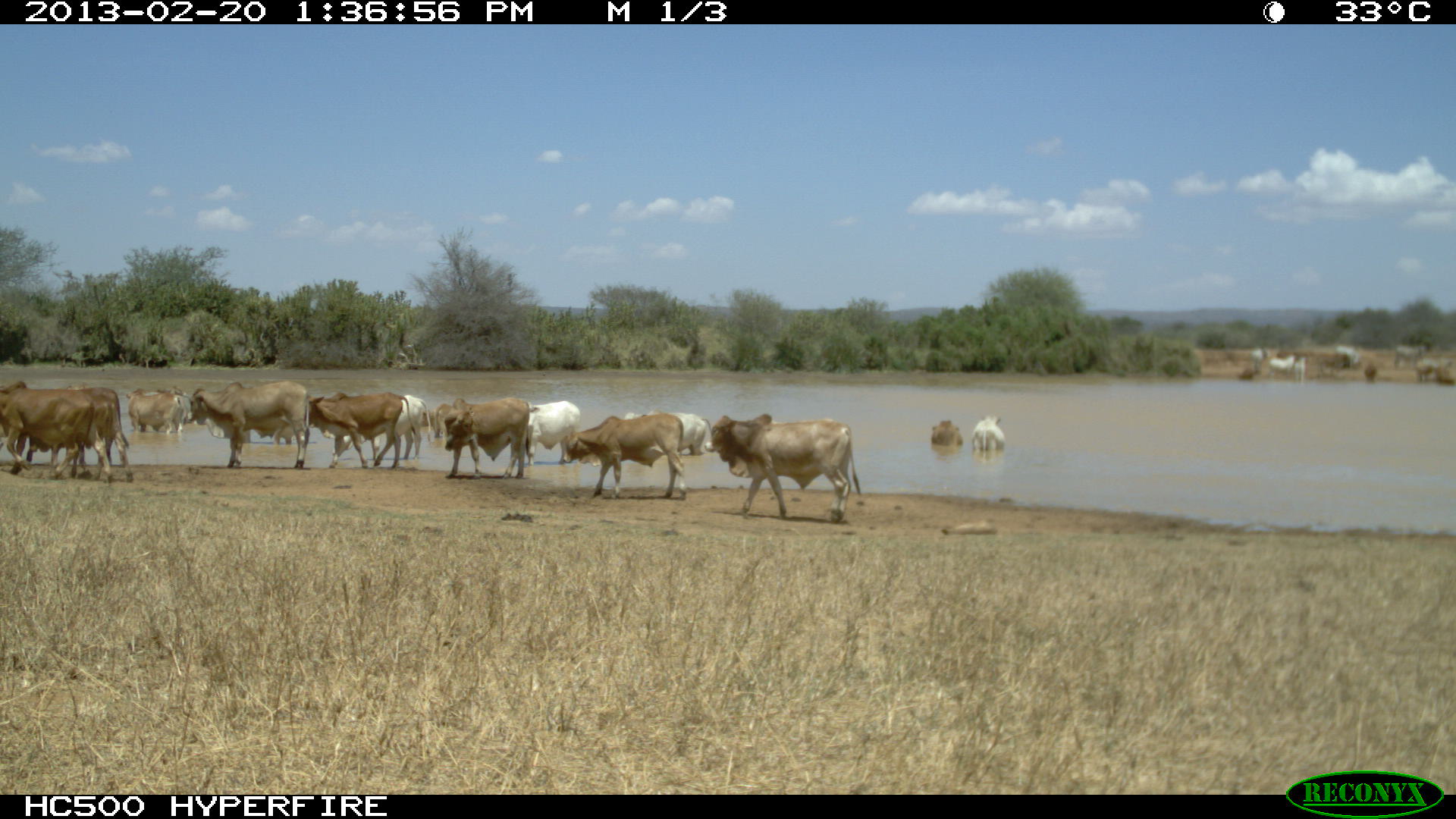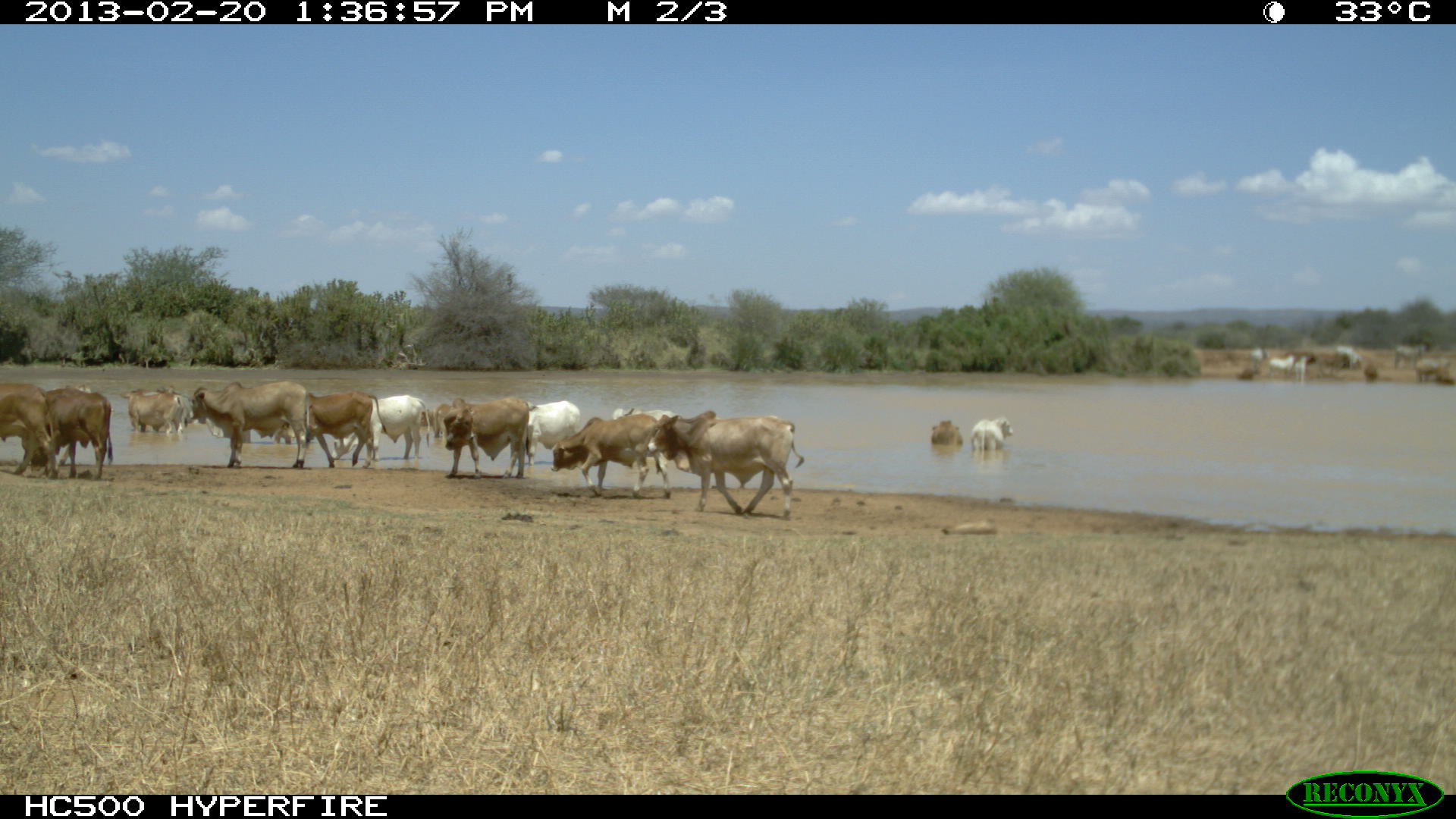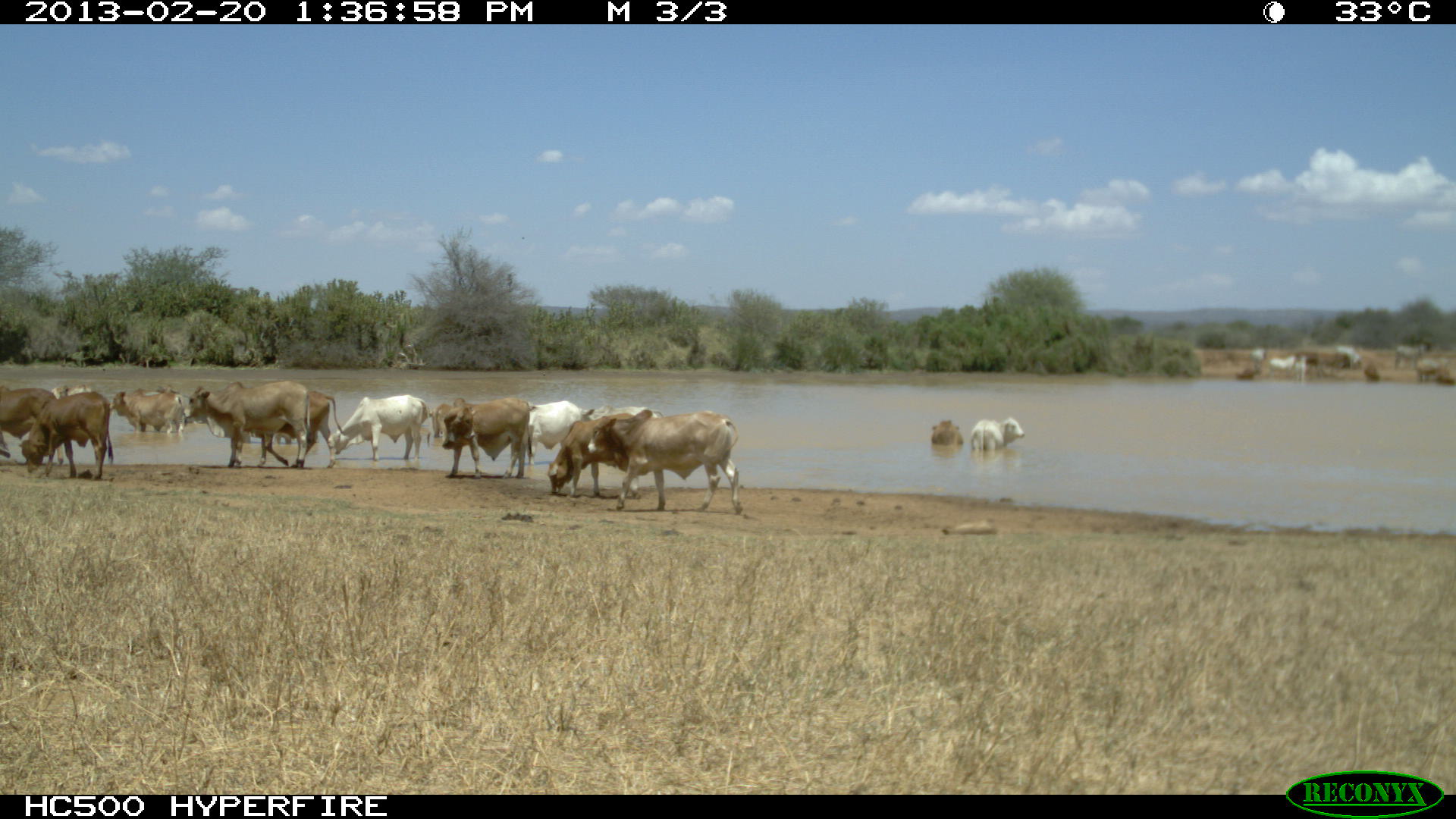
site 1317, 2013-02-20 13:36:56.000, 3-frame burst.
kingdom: Animalia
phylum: Chordata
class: Mammalia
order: Artiodactyla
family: Bovidae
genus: Bos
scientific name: Bos taurus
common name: domestic cattle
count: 22